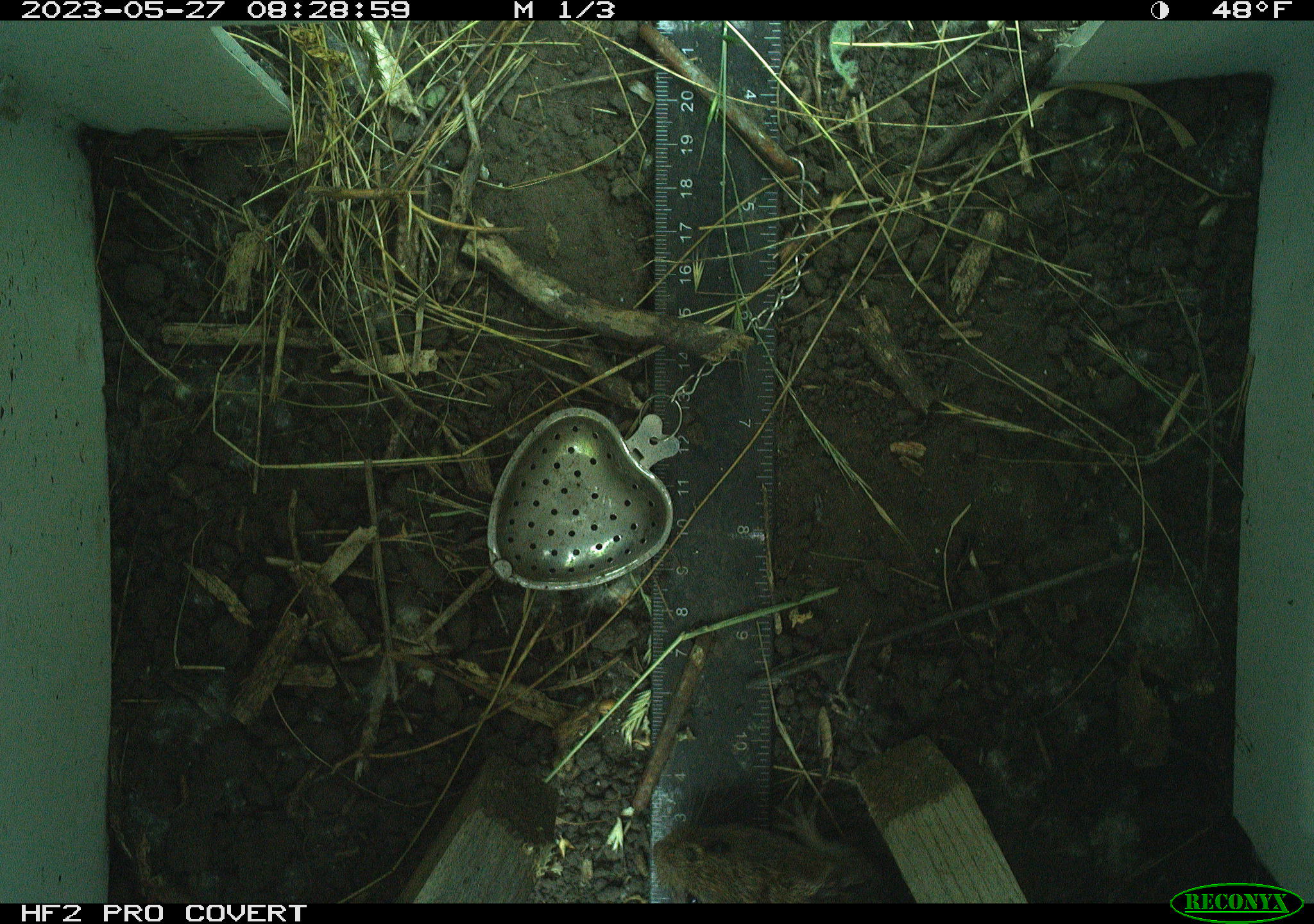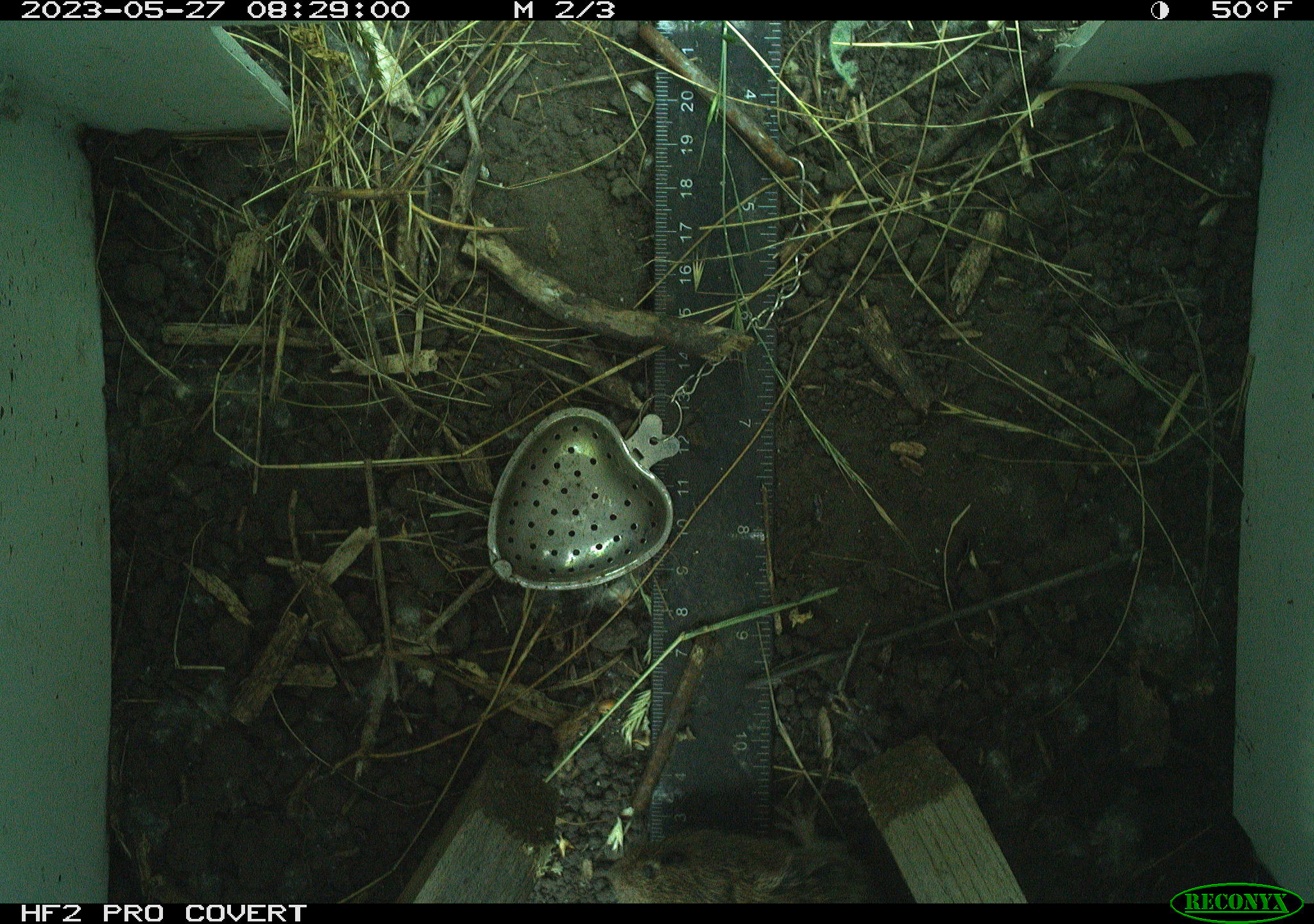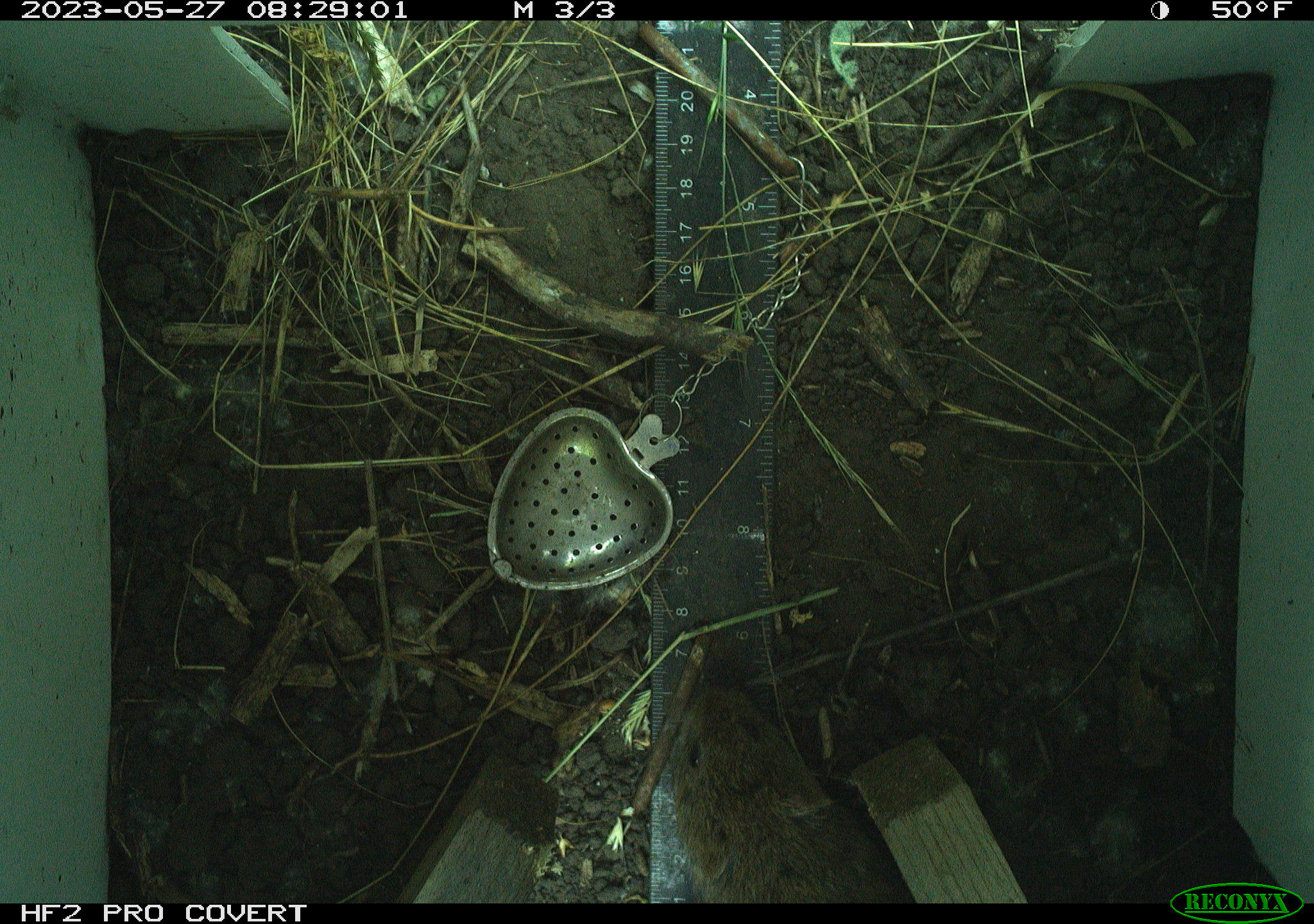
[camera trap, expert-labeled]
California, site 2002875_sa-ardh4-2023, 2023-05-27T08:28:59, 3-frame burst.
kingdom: Animalia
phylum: Chordata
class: Mammalia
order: Rodentia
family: Cricetidae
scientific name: Arvicolinae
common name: voles, lemmings, and muskrats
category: arvicolinae subfamily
Arvicolinae subfamily (voles, lemmings, and muskrats) (Arvicolinae).